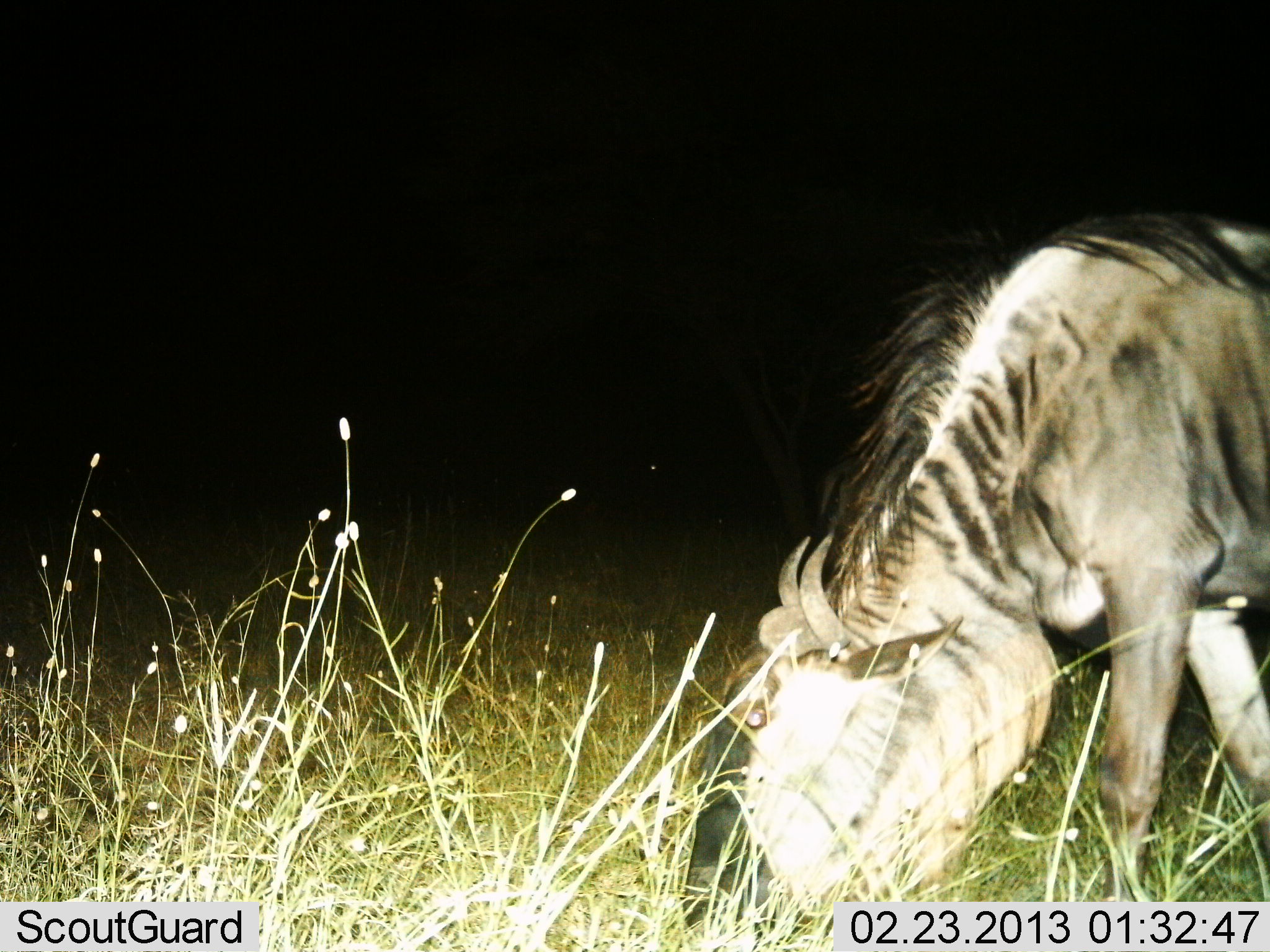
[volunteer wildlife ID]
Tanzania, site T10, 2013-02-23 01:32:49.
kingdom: Animalia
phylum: Chordata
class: Mammalia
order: Artiodactyla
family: Bovidae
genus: Connochaetes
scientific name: Connochaetes taurinus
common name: blue wildebeest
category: wildebeest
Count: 1.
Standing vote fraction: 19%.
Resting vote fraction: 0%.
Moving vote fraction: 6%.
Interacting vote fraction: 0%.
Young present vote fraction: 0%.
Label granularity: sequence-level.